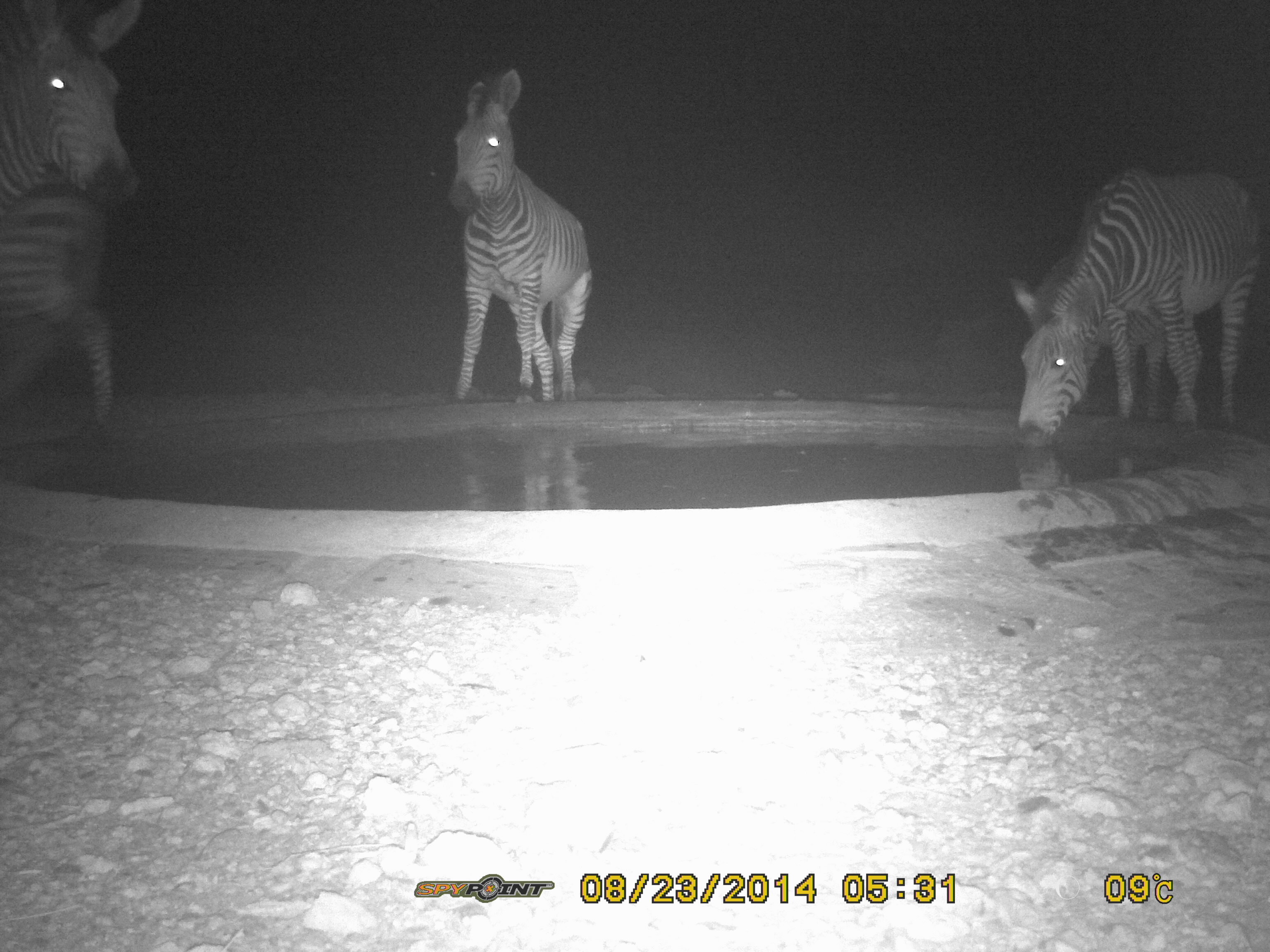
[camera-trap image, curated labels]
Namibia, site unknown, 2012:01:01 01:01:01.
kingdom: Animalia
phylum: Chordata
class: Mammalia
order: Perissodactyla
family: Equidae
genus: Equus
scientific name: Equus zebra hartmannae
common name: hartmann's mountain zebra